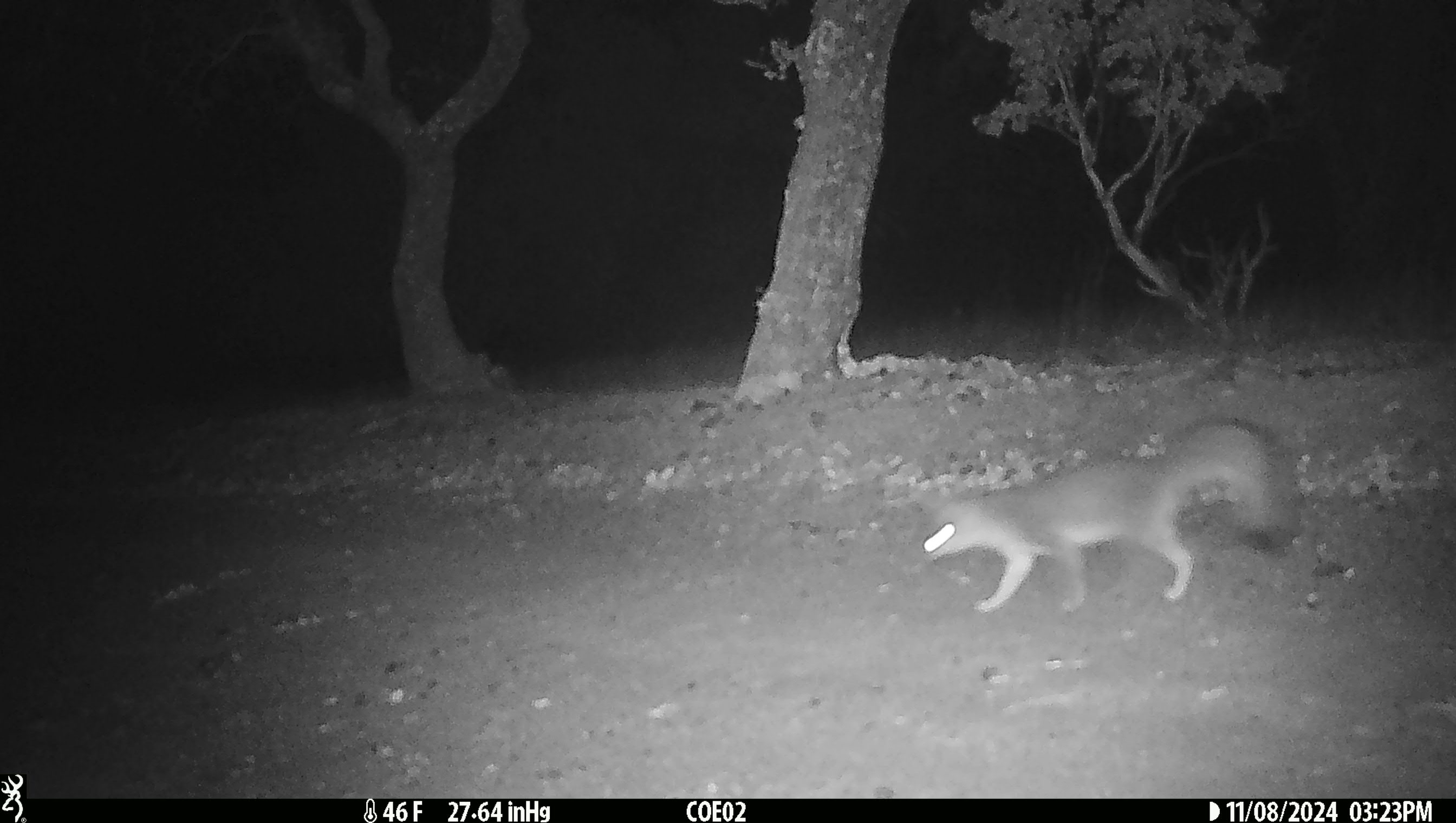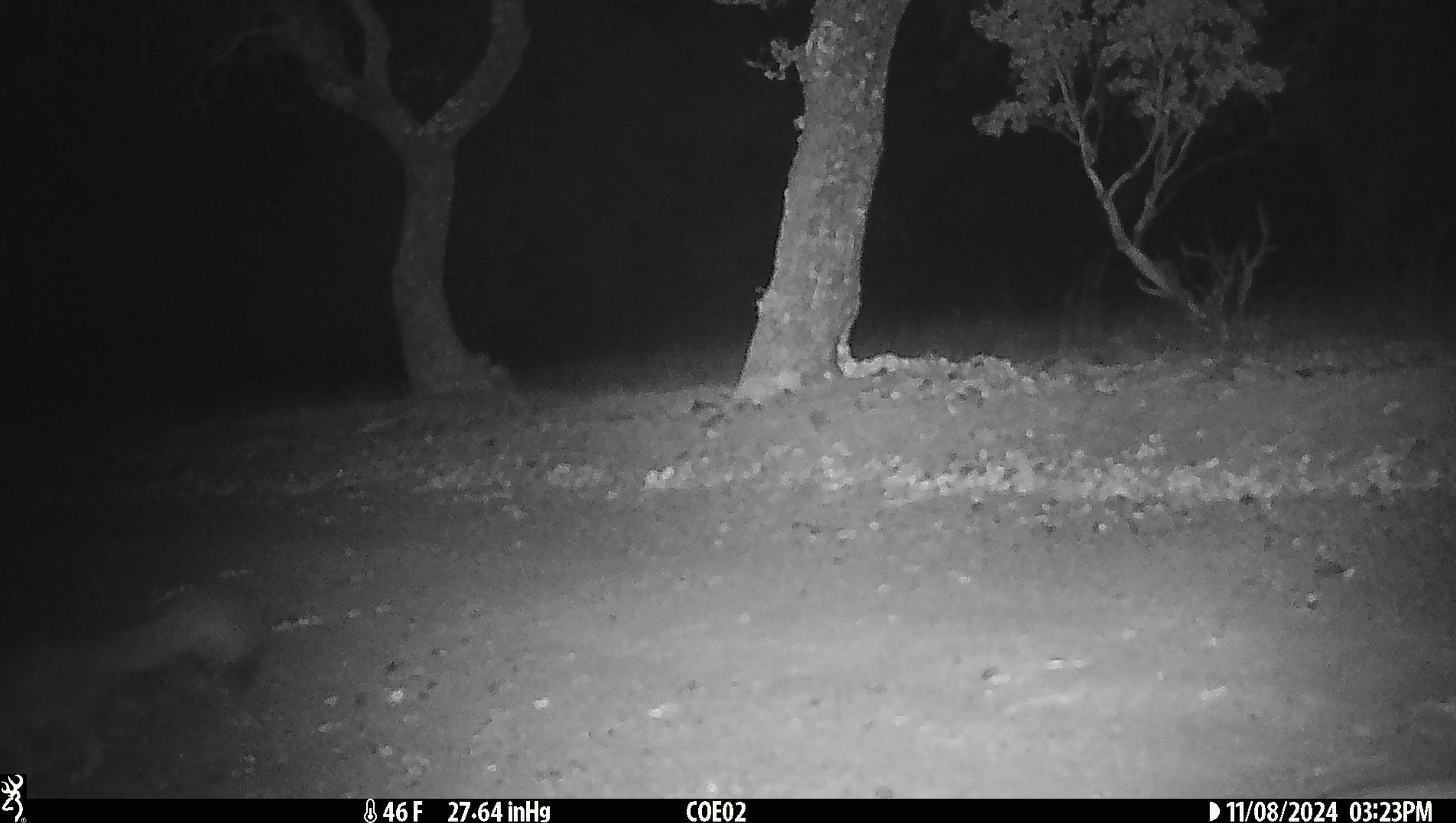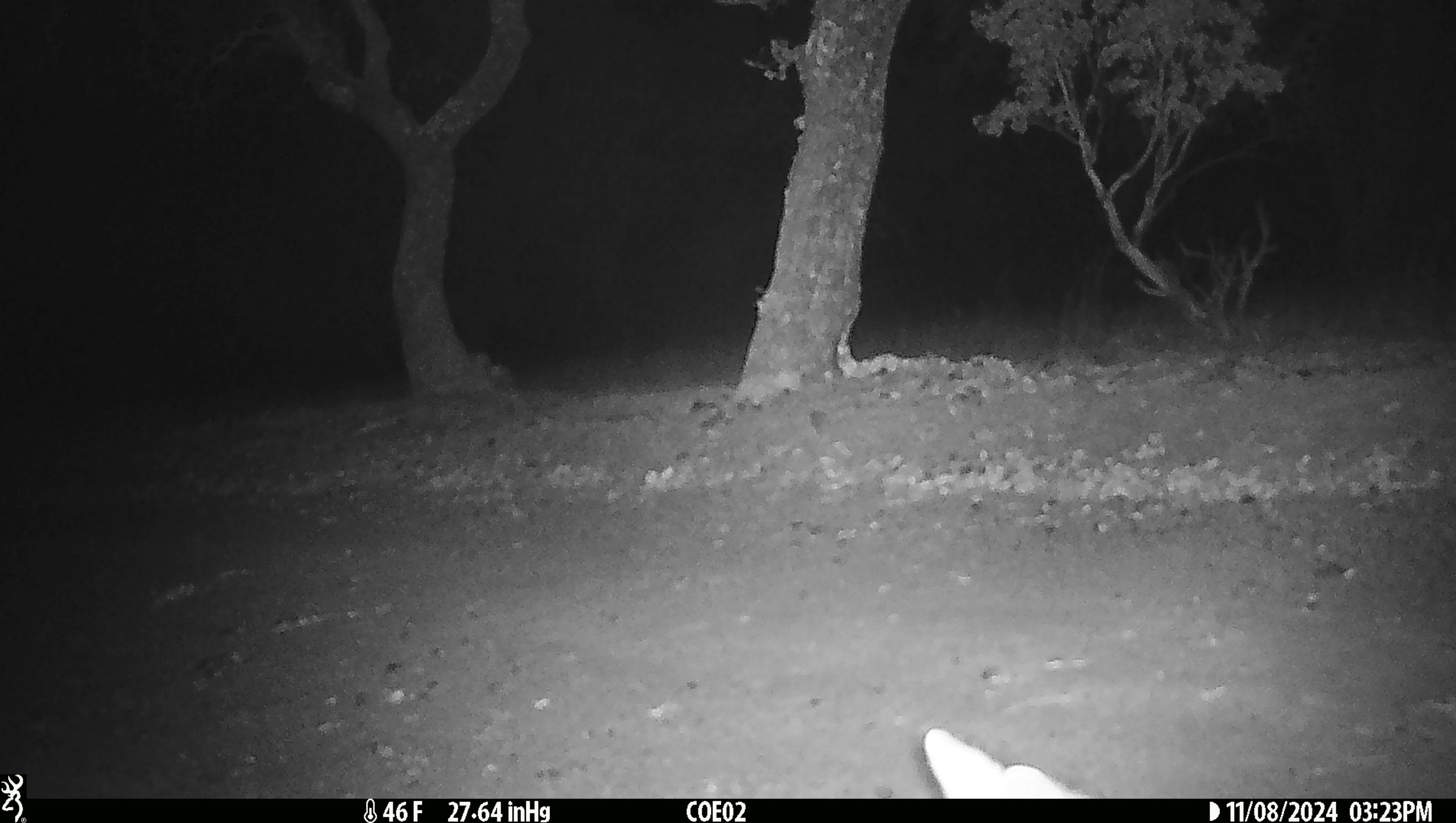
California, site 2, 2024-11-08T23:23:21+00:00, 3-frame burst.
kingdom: Animalia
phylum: Chordata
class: Mammalia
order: Carnivora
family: Canidae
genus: Urocyon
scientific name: Urocyon cinereoargenteus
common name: gray fox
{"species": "gray fox (Urocyon cinereoargenteus)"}